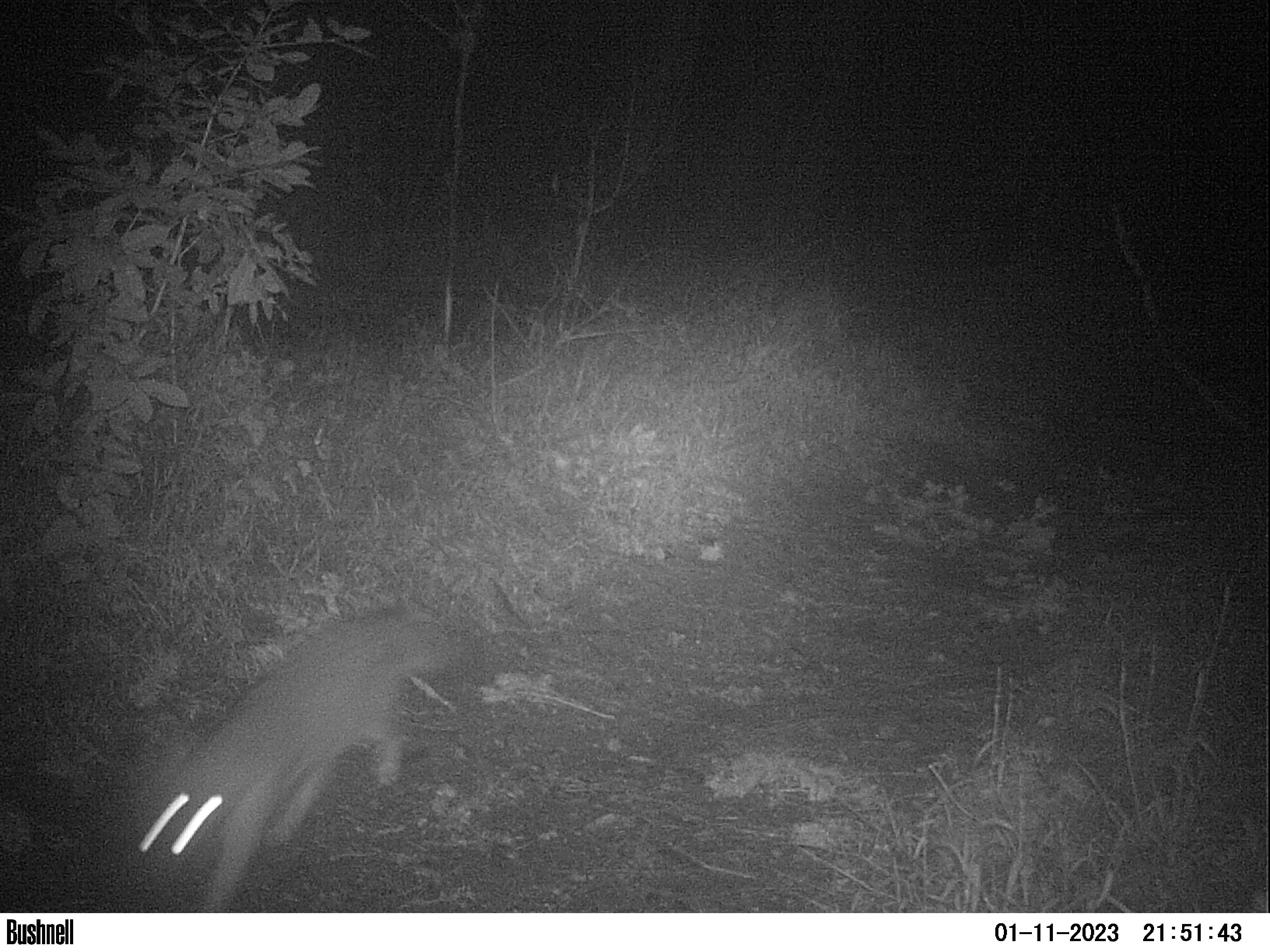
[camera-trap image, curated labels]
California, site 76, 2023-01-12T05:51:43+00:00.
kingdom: Animalia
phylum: Chordata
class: Mammalia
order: Carnivora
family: Canidae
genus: Urocyon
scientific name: Urocyon cinereoargenteus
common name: gray fox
Gray fox (Urocyon cinereoargenteus).